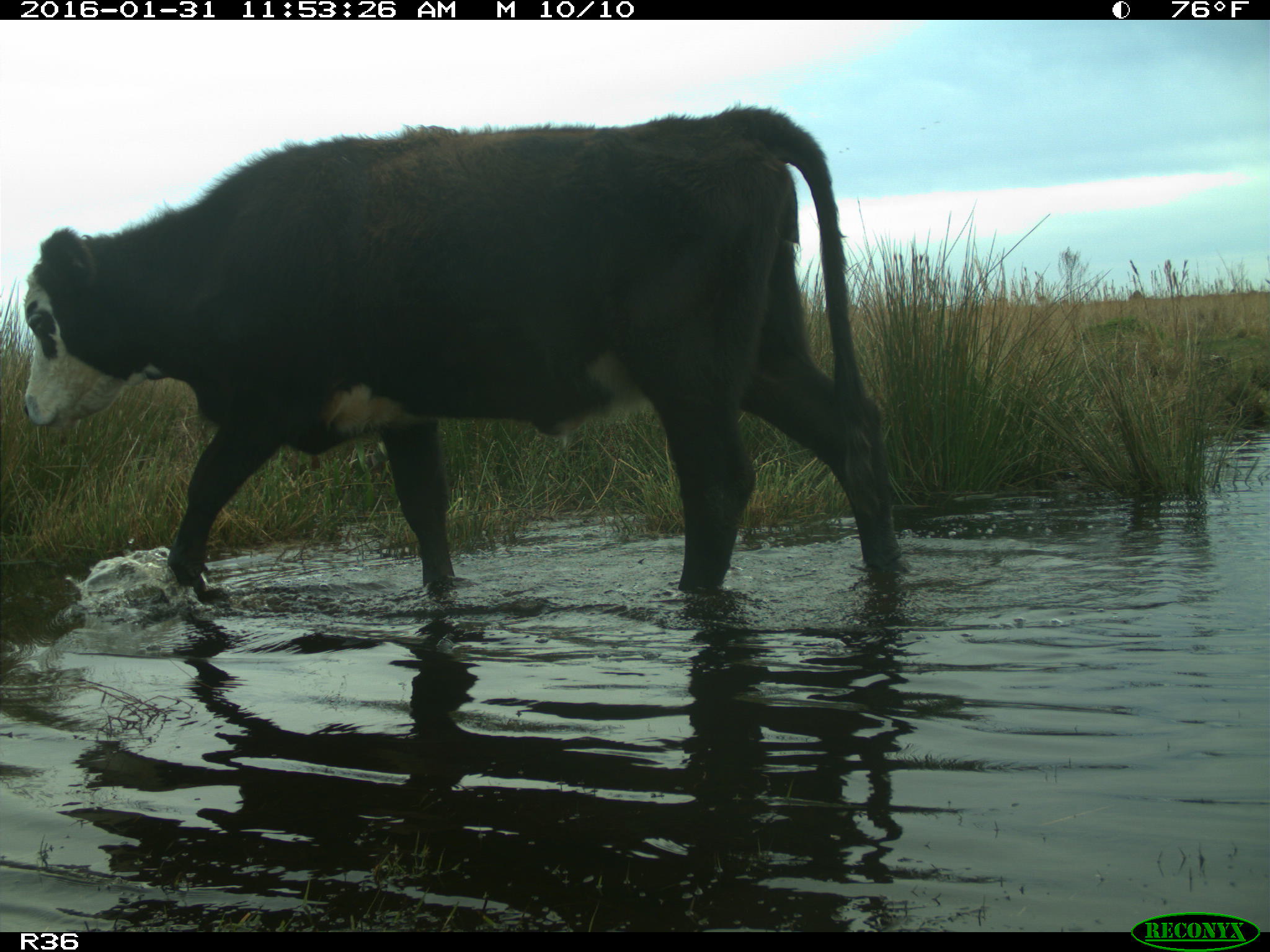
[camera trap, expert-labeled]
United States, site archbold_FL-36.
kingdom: Animalia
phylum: Chordata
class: Mammalia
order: Artiodactyla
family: Bovidae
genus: Bos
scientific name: Bos taurus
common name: domestic cow